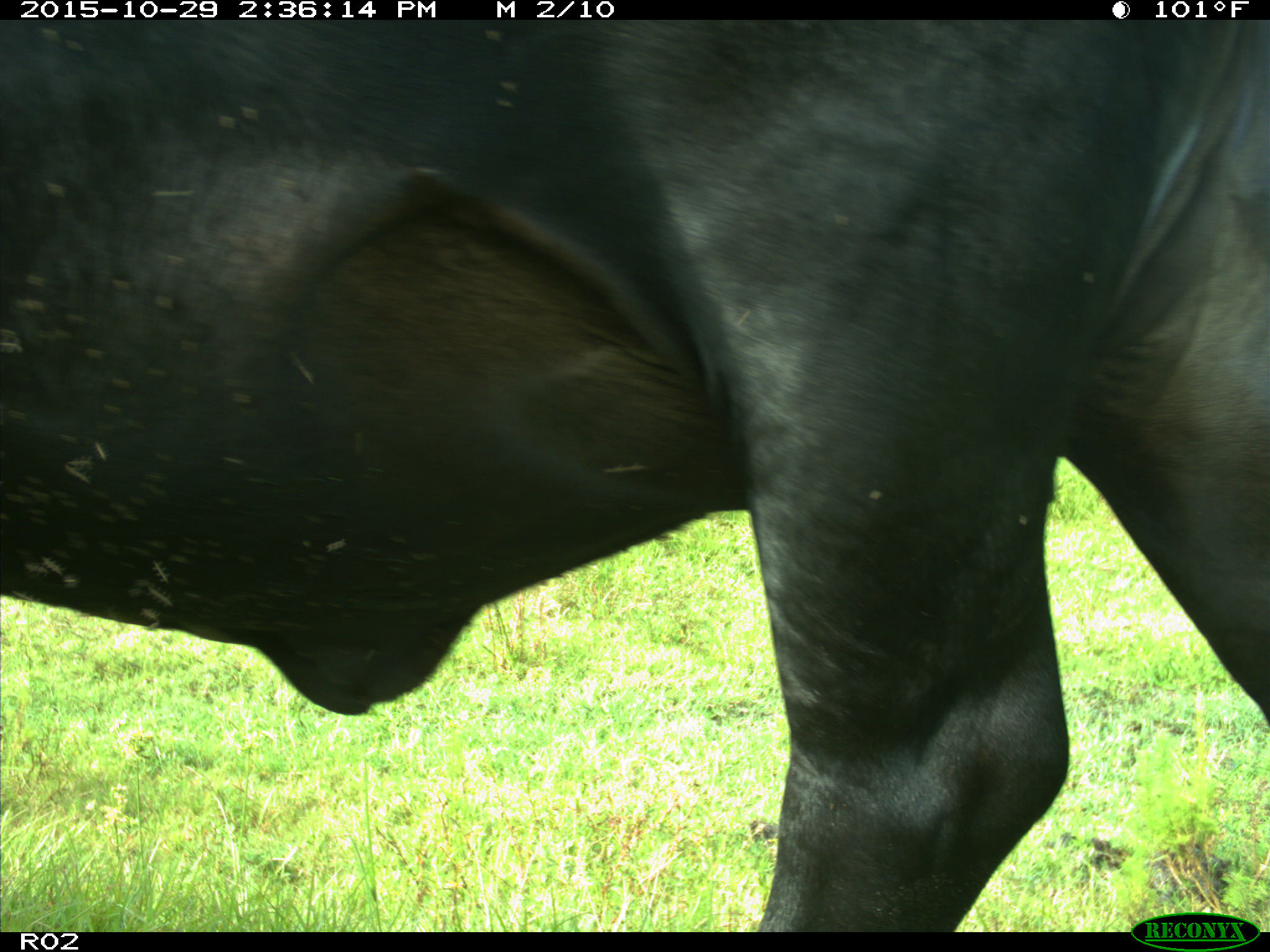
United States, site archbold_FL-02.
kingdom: Animalia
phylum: Chordata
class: Mammalia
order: Artiodactyla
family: Bovidae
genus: Bos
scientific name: Bos taurus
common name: domestic cow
Bos taurus (domestic cow).